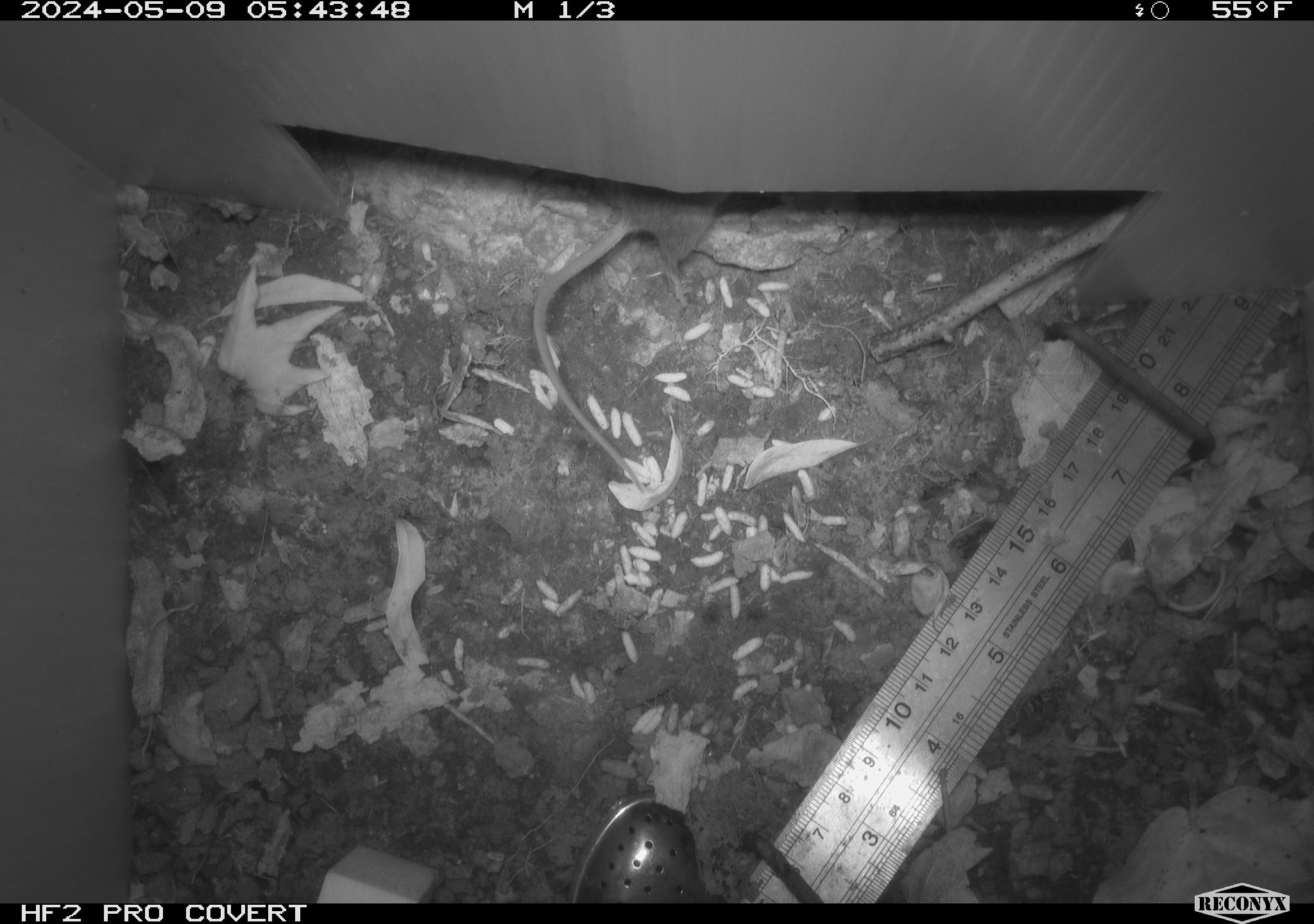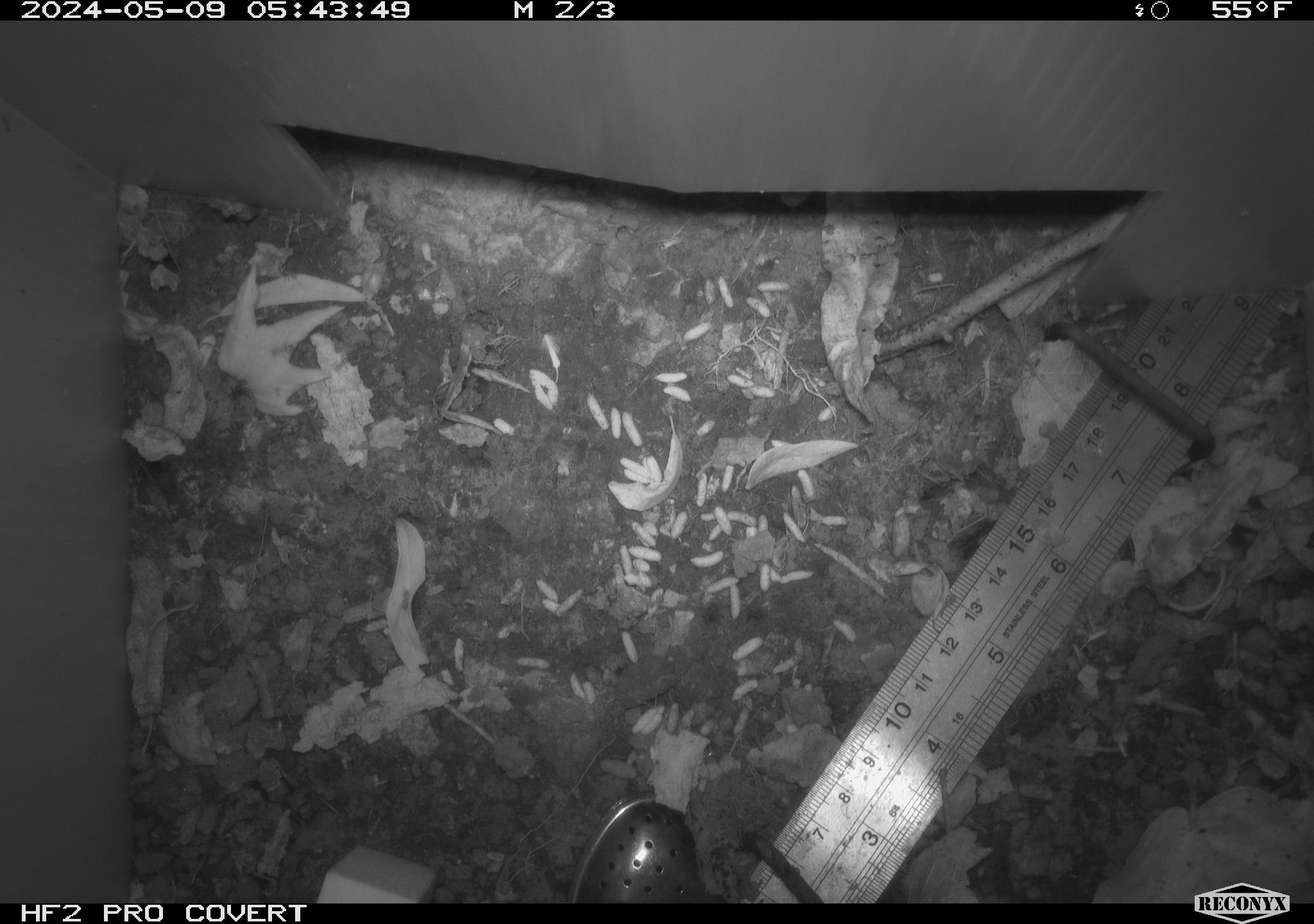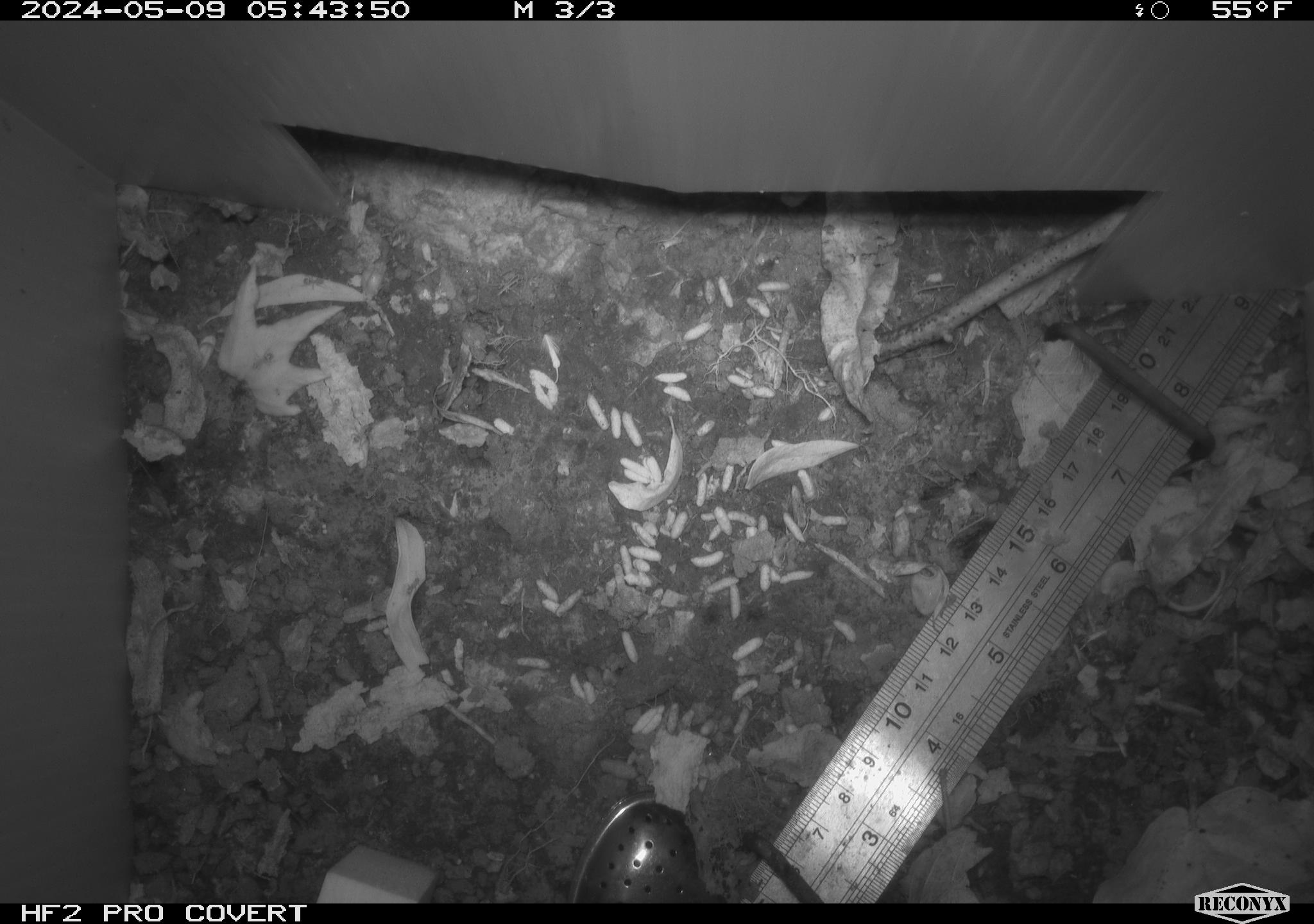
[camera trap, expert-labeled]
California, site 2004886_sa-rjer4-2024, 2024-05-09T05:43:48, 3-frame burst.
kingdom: Animalia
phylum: Chordata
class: Mammalia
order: Rodentia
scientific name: Rodentia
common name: mouse species